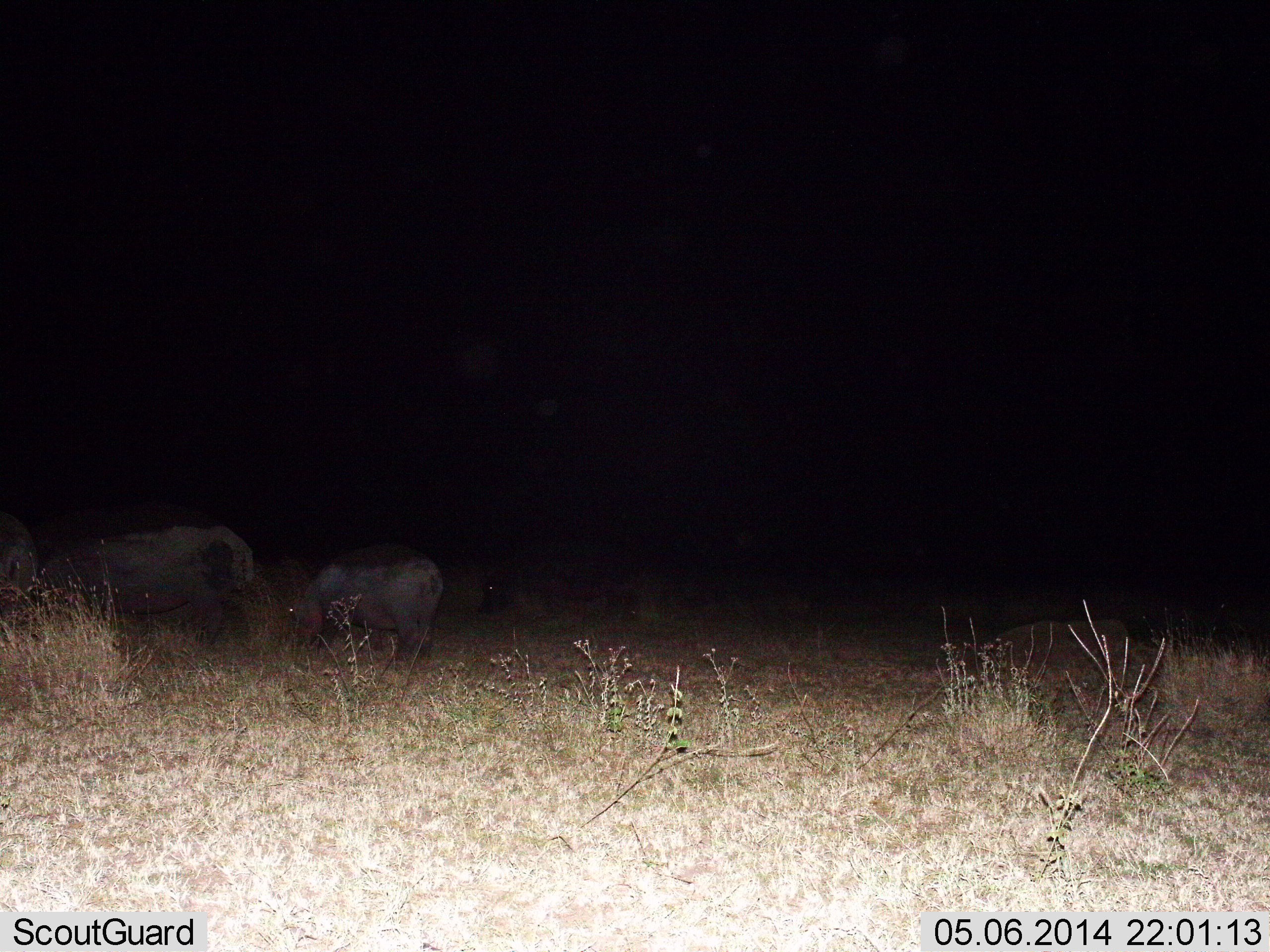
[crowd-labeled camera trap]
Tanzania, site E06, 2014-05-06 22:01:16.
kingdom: Animalia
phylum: Chordata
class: Mammalia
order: Artiodactyla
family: Hippopotamidae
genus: Hippopotamus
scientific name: Hippopotamus amphibius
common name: hippopotamus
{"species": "hippopotamus (Hippopotamus amphibius)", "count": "3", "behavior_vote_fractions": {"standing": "27%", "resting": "0%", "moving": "27%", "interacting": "0%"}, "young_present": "36%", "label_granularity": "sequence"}